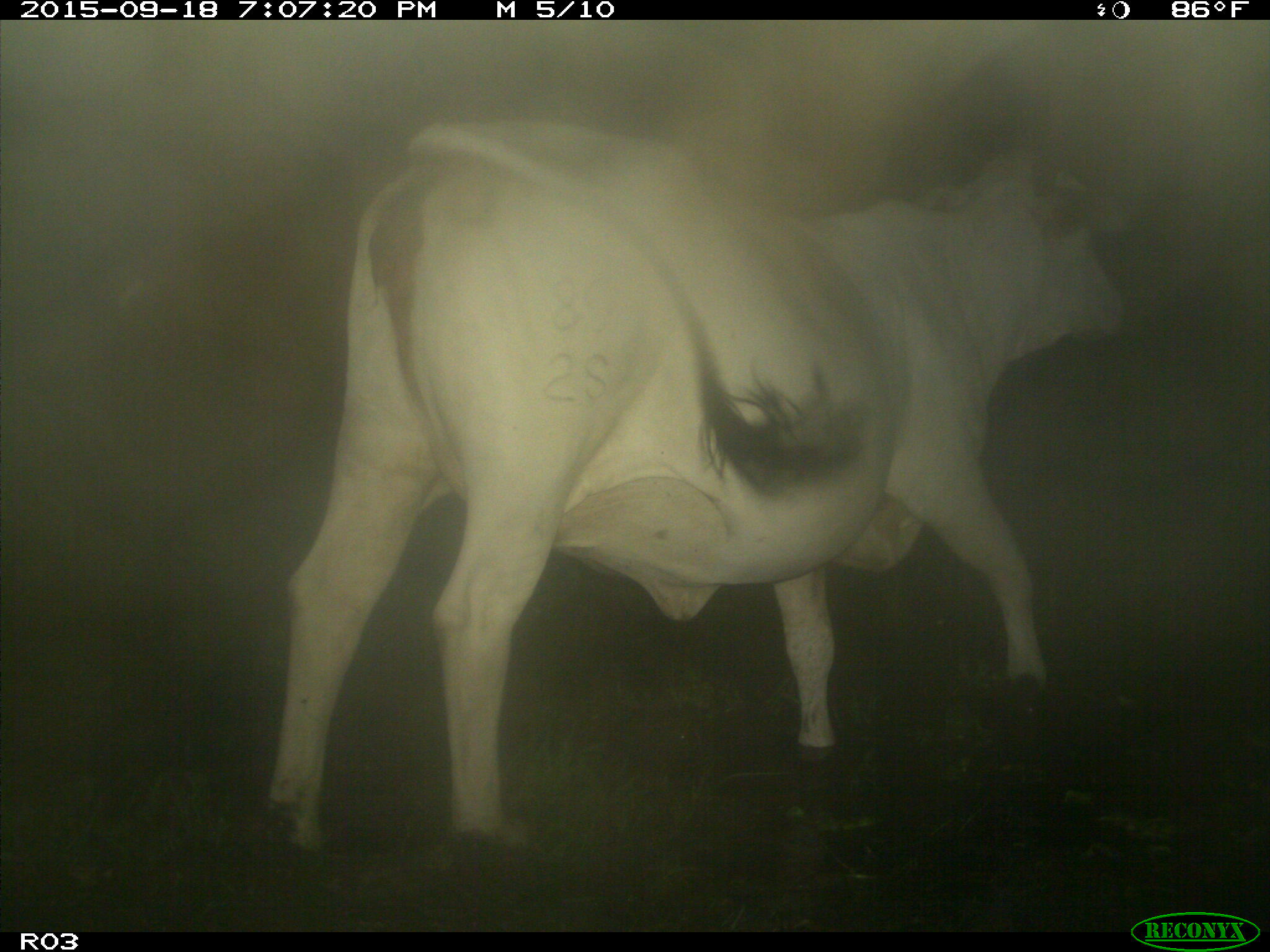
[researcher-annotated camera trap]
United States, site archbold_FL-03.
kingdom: Animalia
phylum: Chordata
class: Mammalia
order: Artiodactyla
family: Bovidae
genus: Bos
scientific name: Bos taurus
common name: domestic cow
Bos taurus (domestic cow).